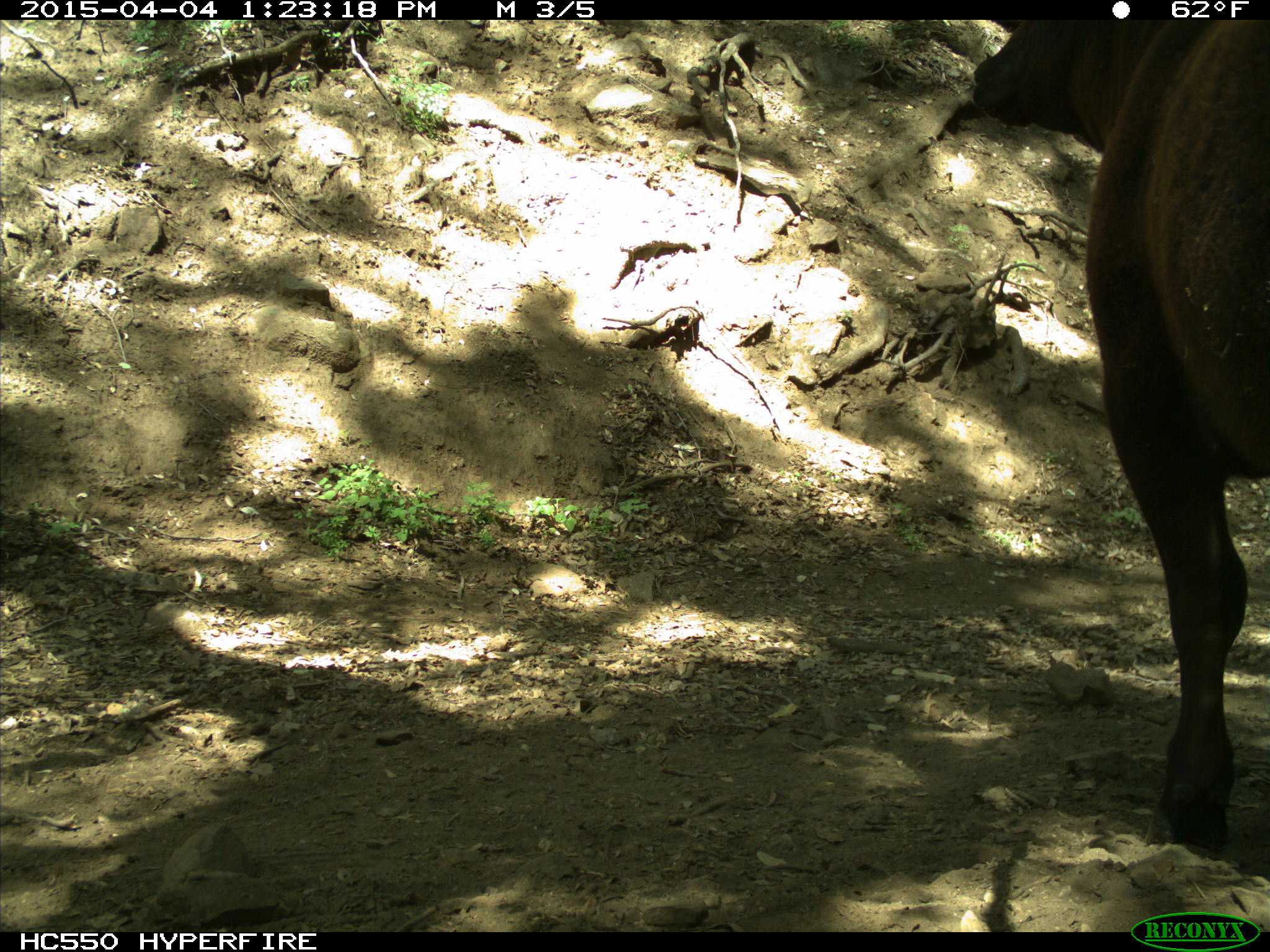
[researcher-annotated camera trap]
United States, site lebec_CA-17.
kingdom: Animalia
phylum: Chordata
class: Mammalia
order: Artiodactyla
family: Bovidae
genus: Bos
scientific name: Bos taurus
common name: domestic cow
Bos taurus (domestic cow).